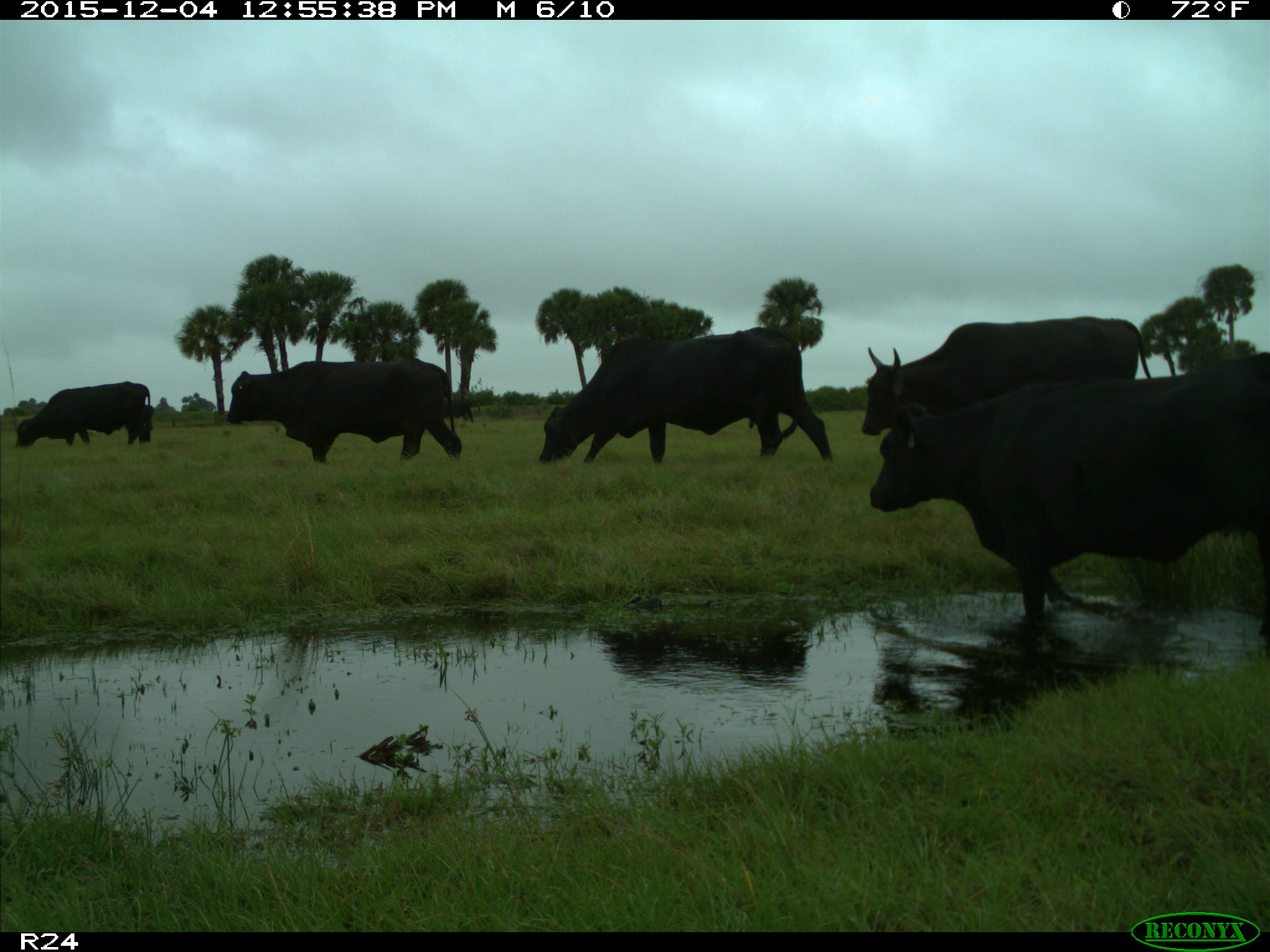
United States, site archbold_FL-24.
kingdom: Animalia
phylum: Chordata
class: Mammalia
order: Artiodactyla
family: Bovidae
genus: Bos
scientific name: Bos taurus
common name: domestic cow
Bos taurus (domestic cow).